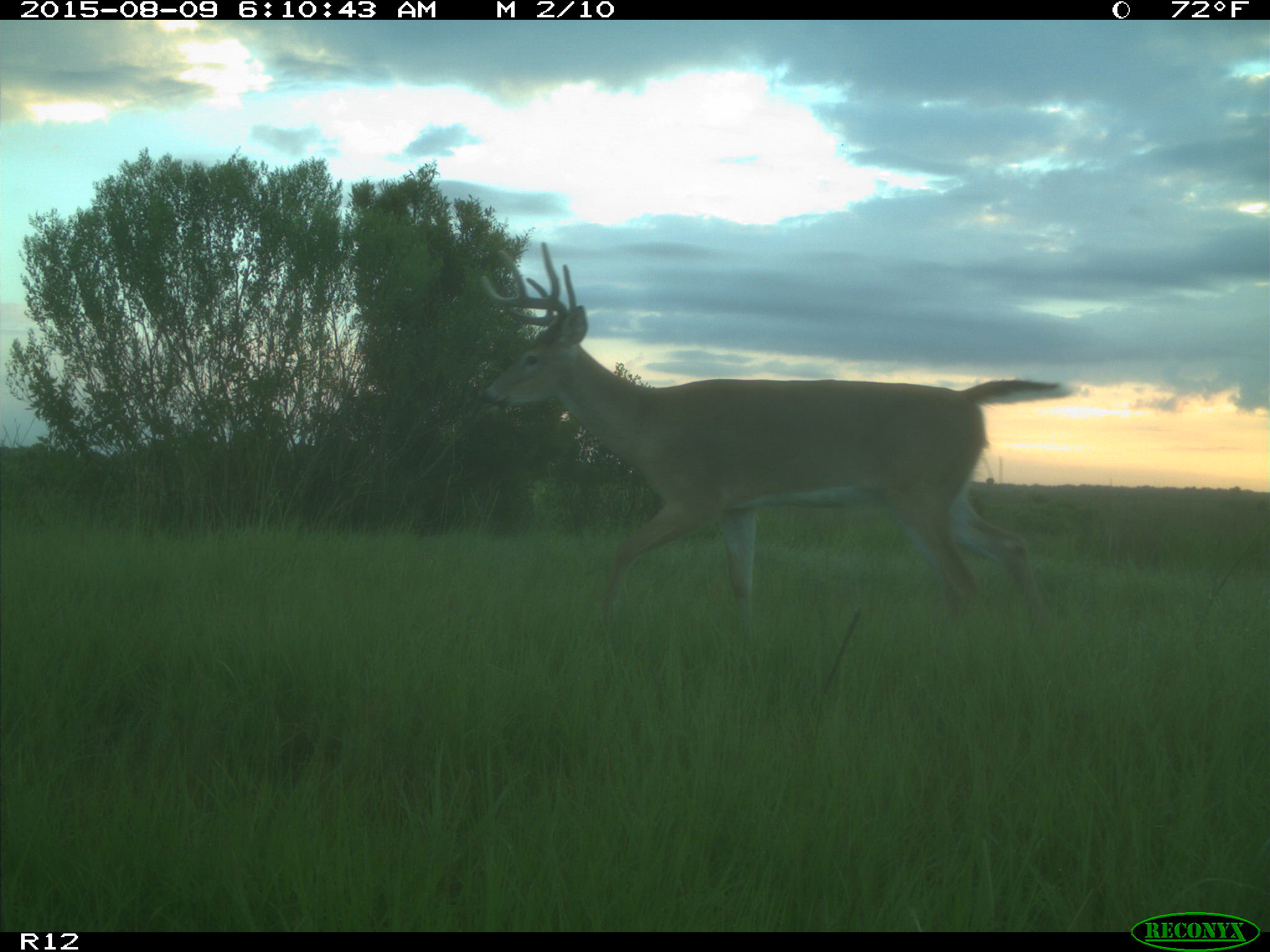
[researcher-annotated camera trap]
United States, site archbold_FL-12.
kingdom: Animalia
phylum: Chordata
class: Mammalia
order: Artiodactyla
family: Cervidae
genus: Odocoileus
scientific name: Odocoileus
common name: deer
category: unidentified deer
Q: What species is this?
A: Unidentified deer (deer) (Odocoileus).